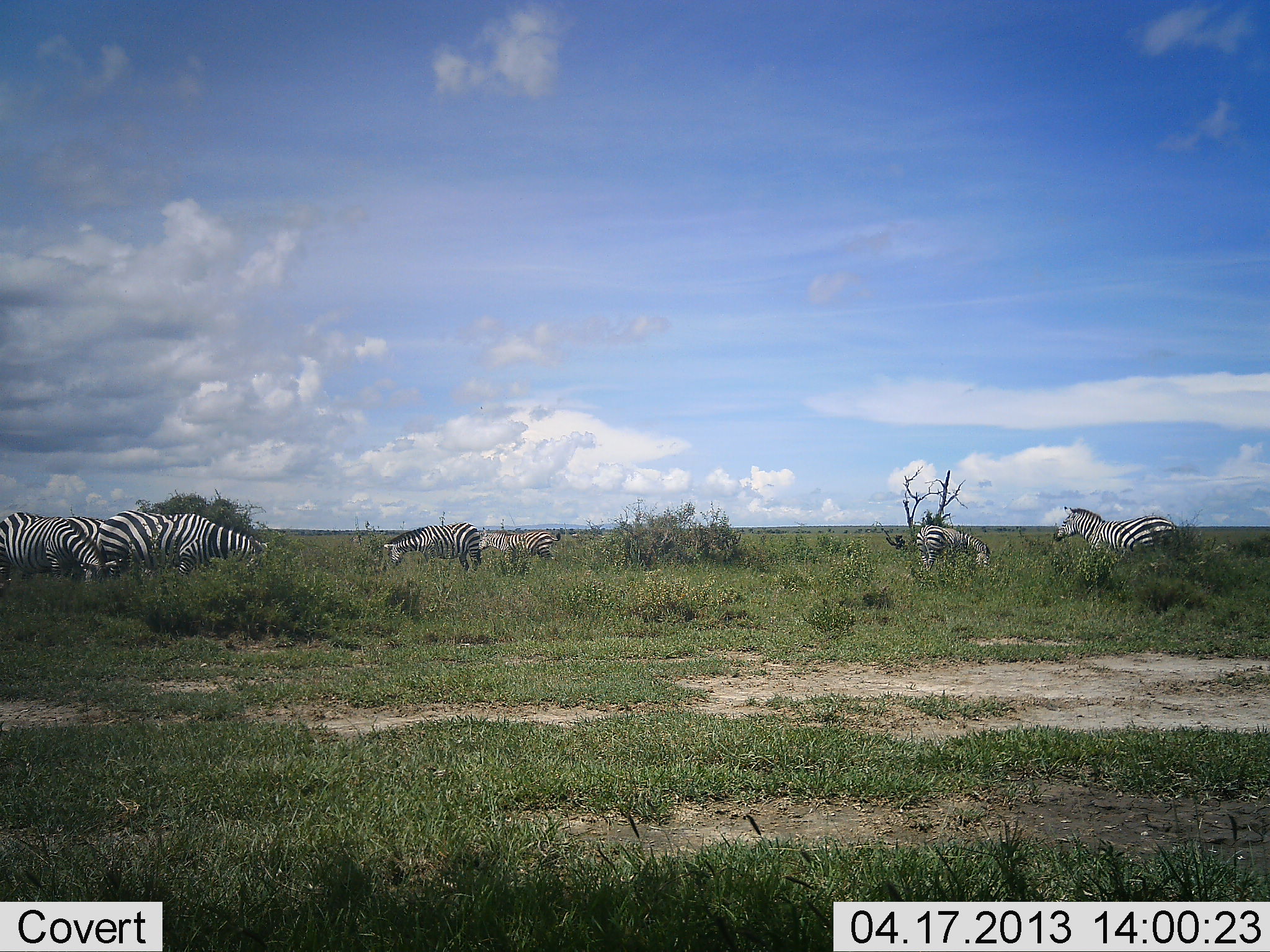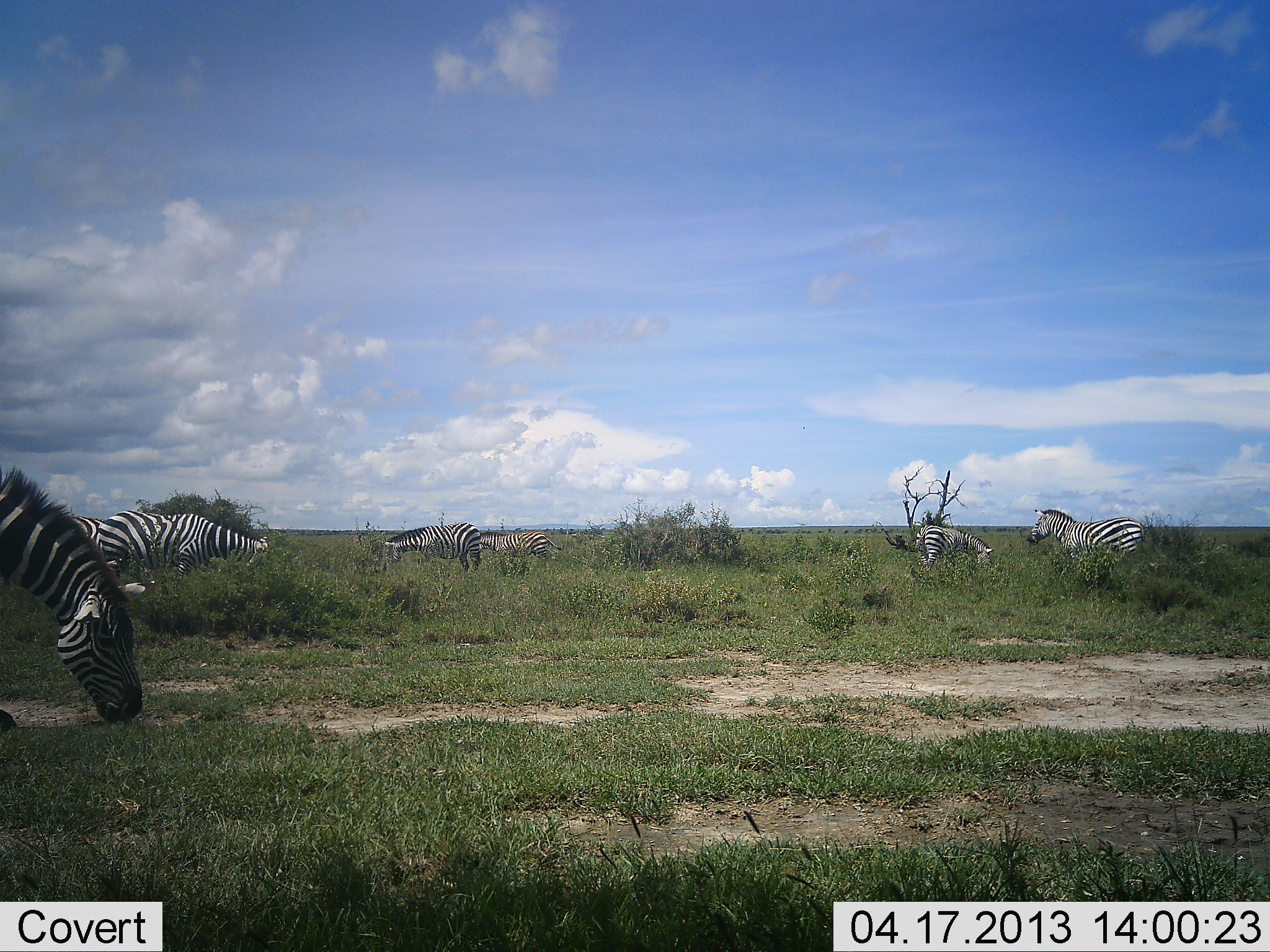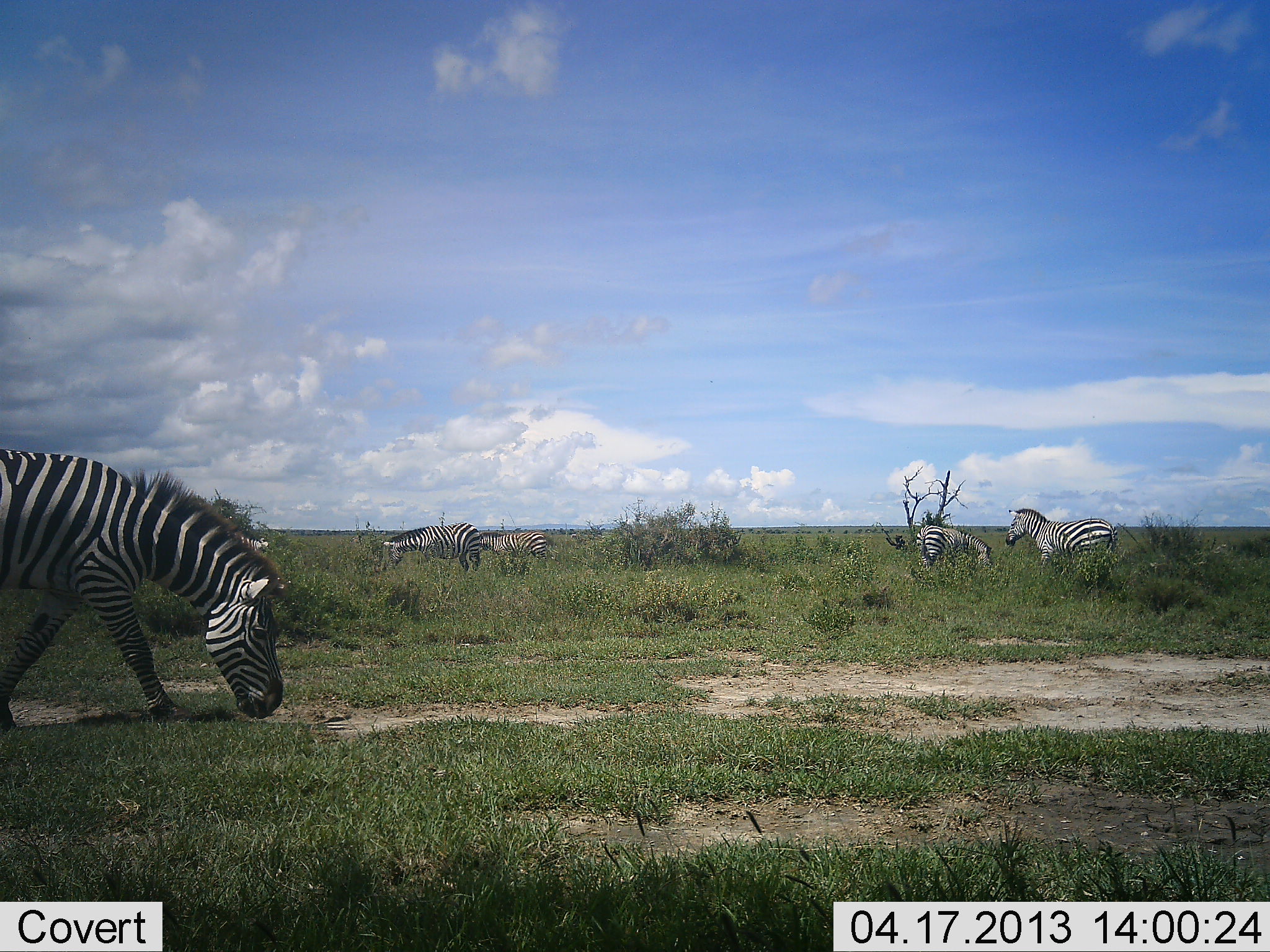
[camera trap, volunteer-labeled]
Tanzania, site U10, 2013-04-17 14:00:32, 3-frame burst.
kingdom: Animalia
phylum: Chordata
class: Mammalia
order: Perissodactyla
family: Equidae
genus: Equus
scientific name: Equus quagga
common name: plains zebra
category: zebra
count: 7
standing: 44%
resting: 0%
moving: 60%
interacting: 0%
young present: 16%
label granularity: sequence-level